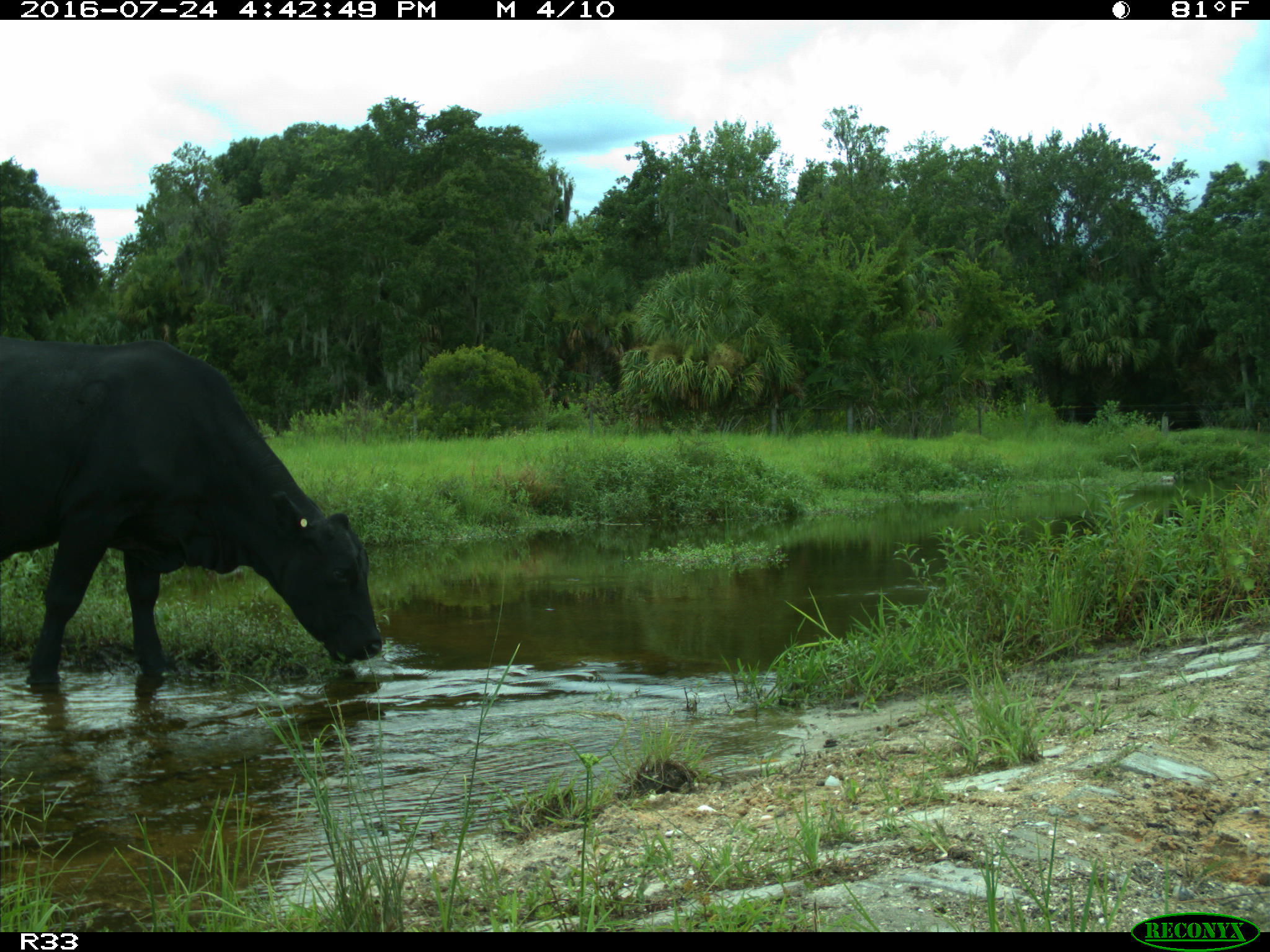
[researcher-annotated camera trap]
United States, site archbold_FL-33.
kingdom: Animalia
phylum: Chordata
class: Mammalia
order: Artiodactyla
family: Bovidae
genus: Bos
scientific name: Bos taurus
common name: domestic cow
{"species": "Bos taurus (domestic cow)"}